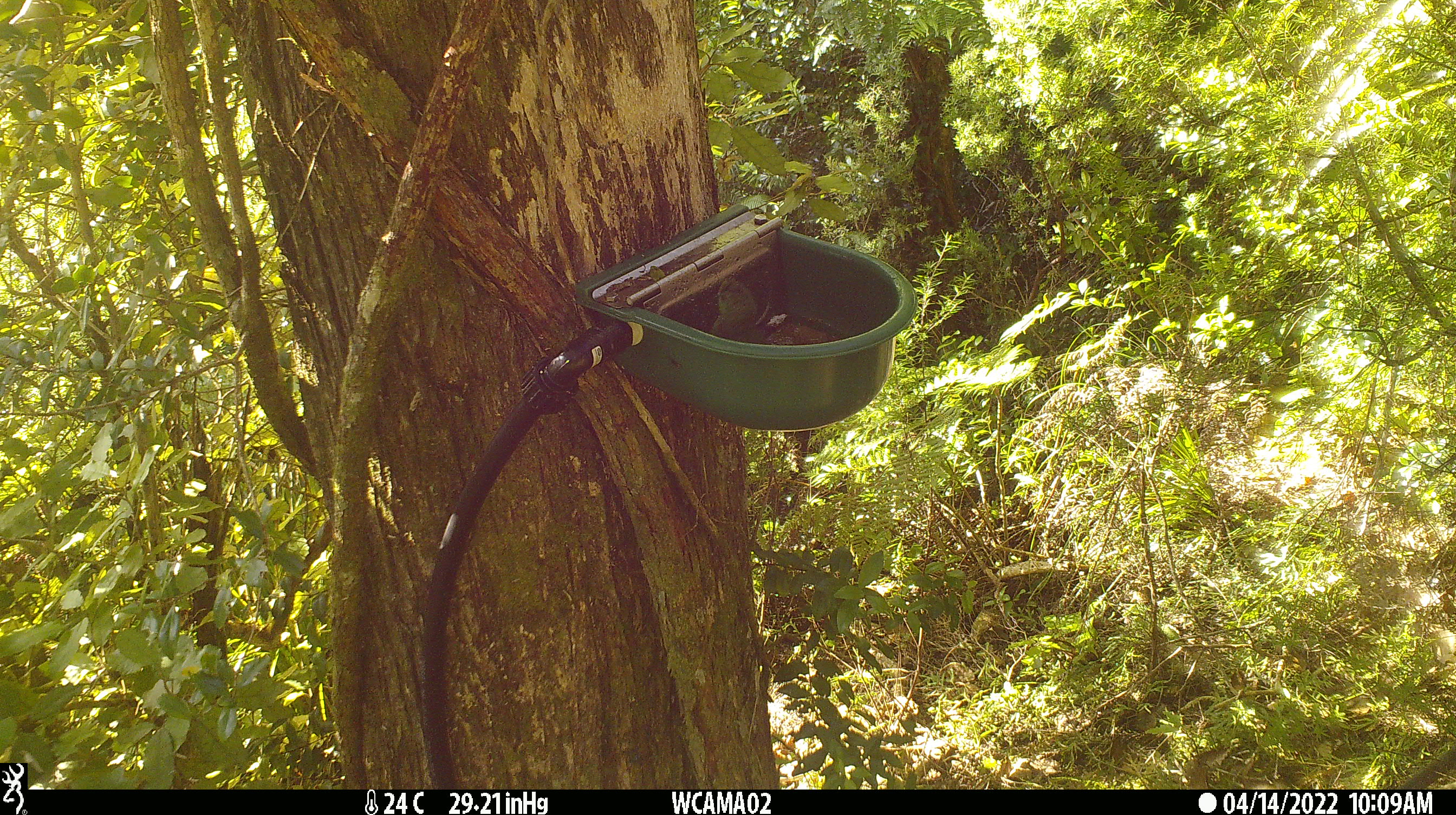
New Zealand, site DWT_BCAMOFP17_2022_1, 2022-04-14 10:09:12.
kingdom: Animalia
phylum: Chordata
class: Aves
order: Psittaciformes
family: Psittaculidae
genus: Cyanoramphus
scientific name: Cyanoramphus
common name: parakeet